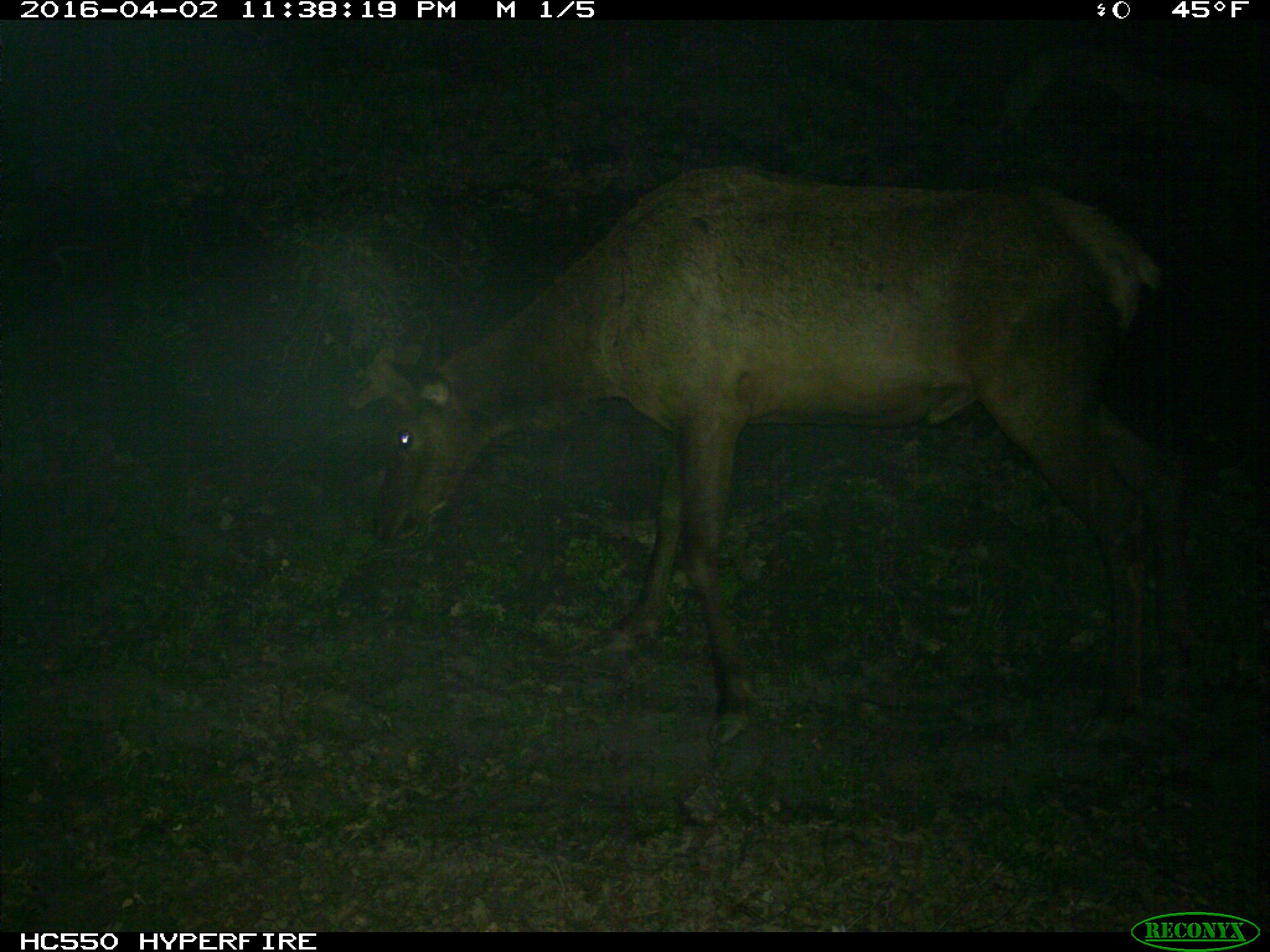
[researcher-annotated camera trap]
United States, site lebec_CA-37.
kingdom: Animalia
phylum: Chordata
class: Mammalia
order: Artiodactyla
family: Cervidae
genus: Cervus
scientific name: Cervus canadensis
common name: elk